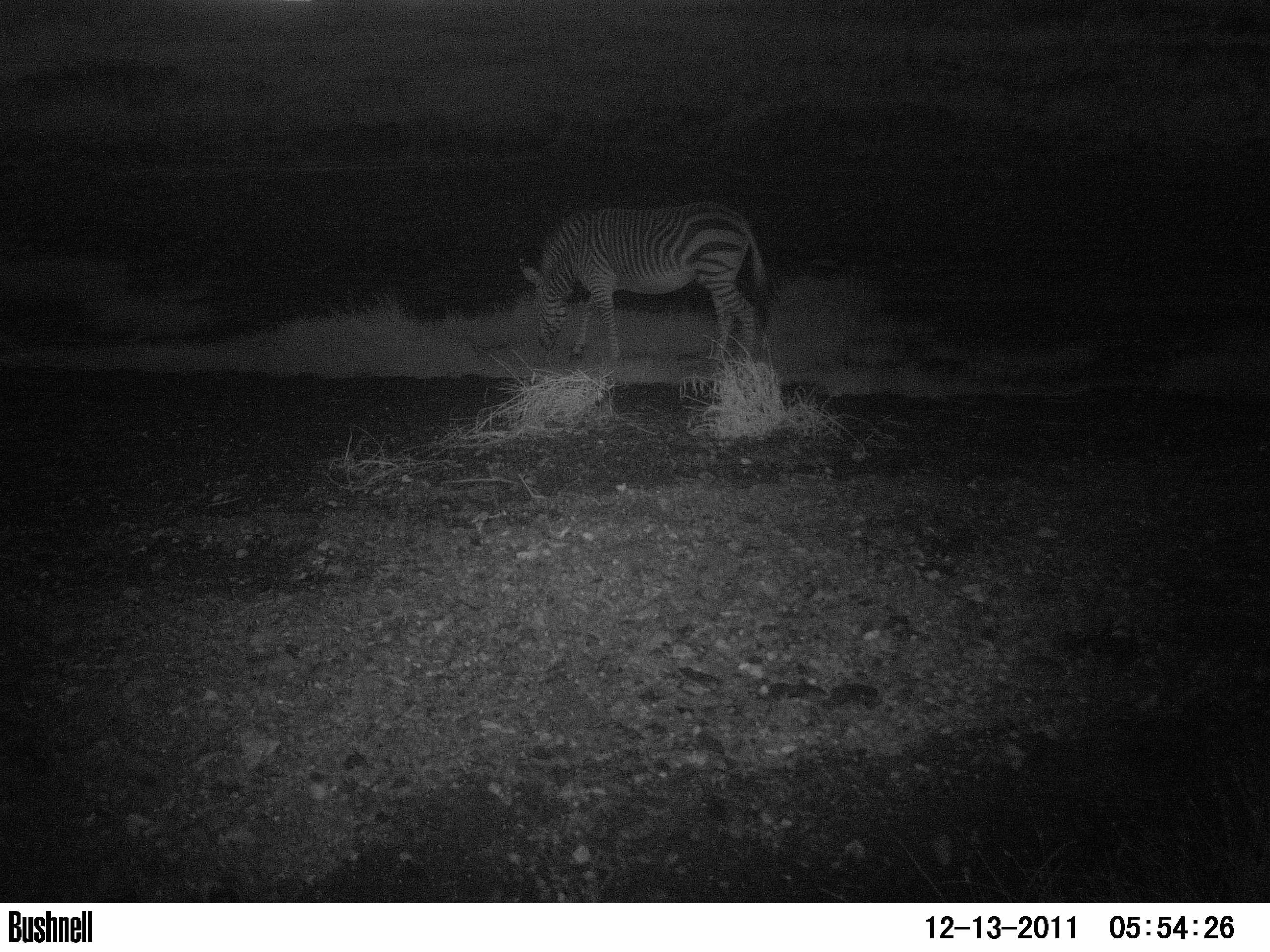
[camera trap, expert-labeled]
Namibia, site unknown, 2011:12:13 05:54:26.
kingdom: Animalia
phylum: Chordata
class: Mammalia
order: Perissodactyla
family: Equidae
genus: Equus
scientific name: Equus zebra hartmannae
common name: hartmann's mountain zebra